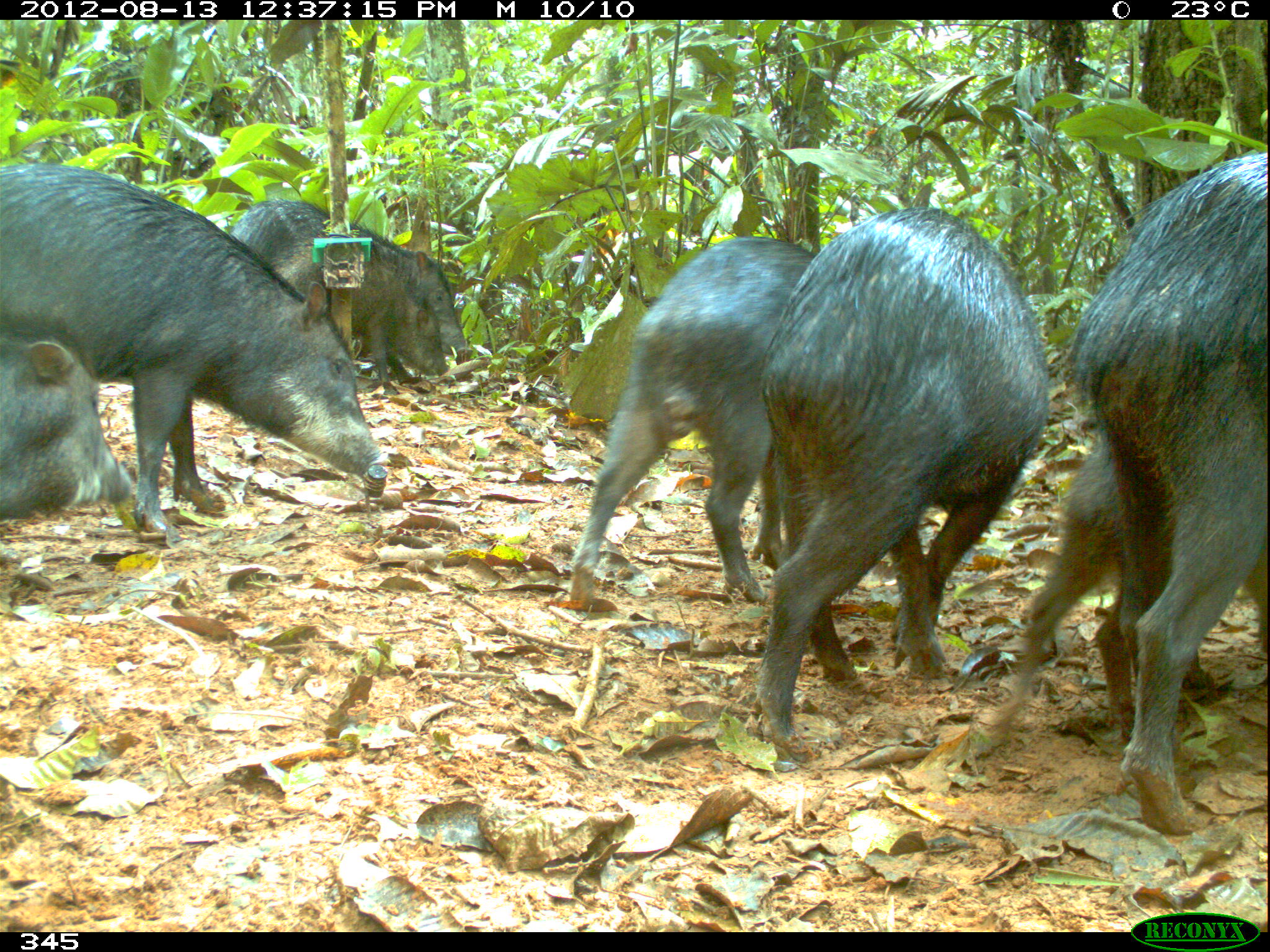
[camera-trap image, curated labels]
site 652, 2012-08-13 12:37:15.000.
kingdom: Animalia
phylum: Chordata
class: Mammalia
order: Artiodactyla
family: Tayassuidae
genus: Tayassu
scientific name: Tayassu pecari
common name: white-lipped peccary